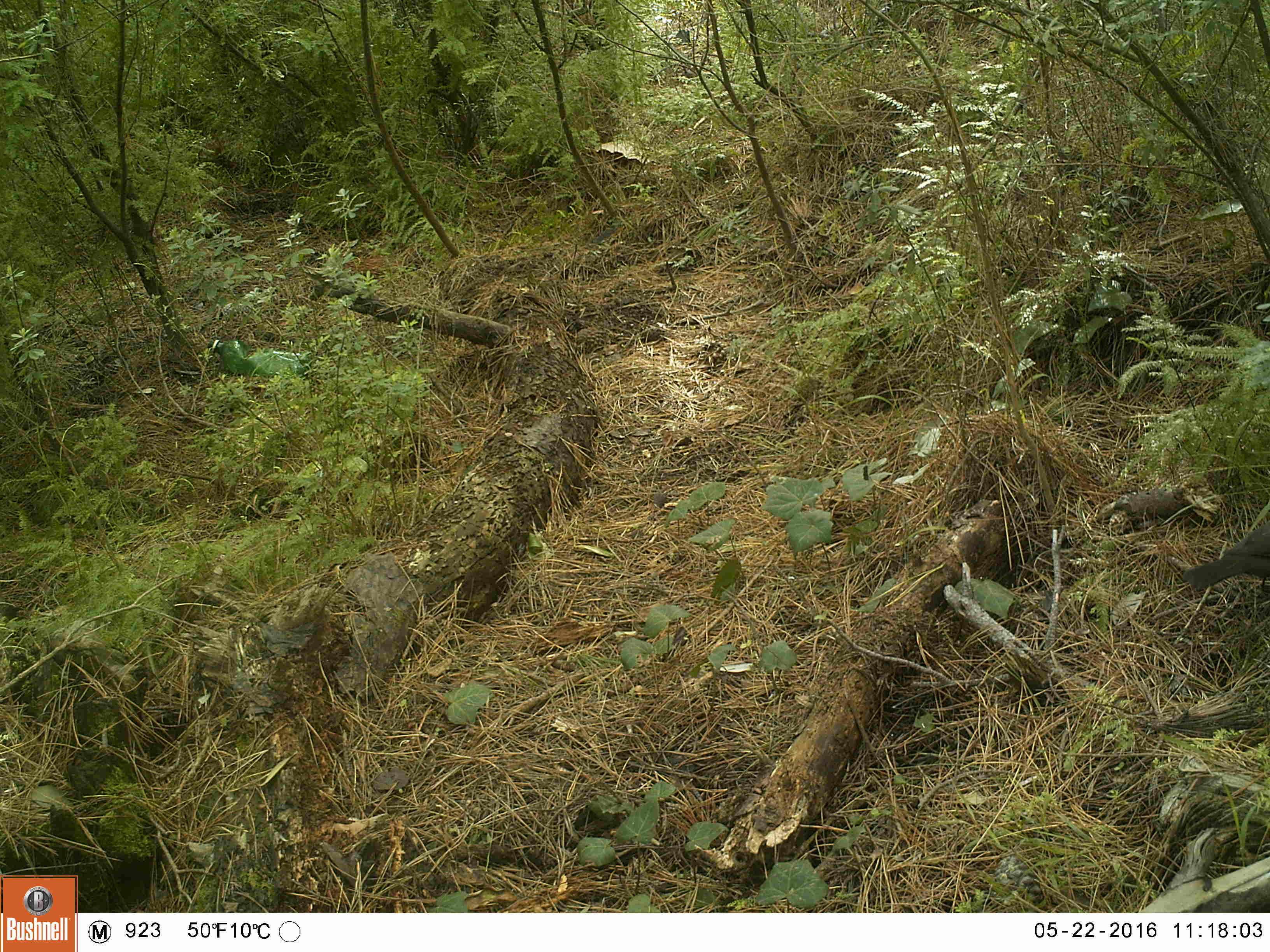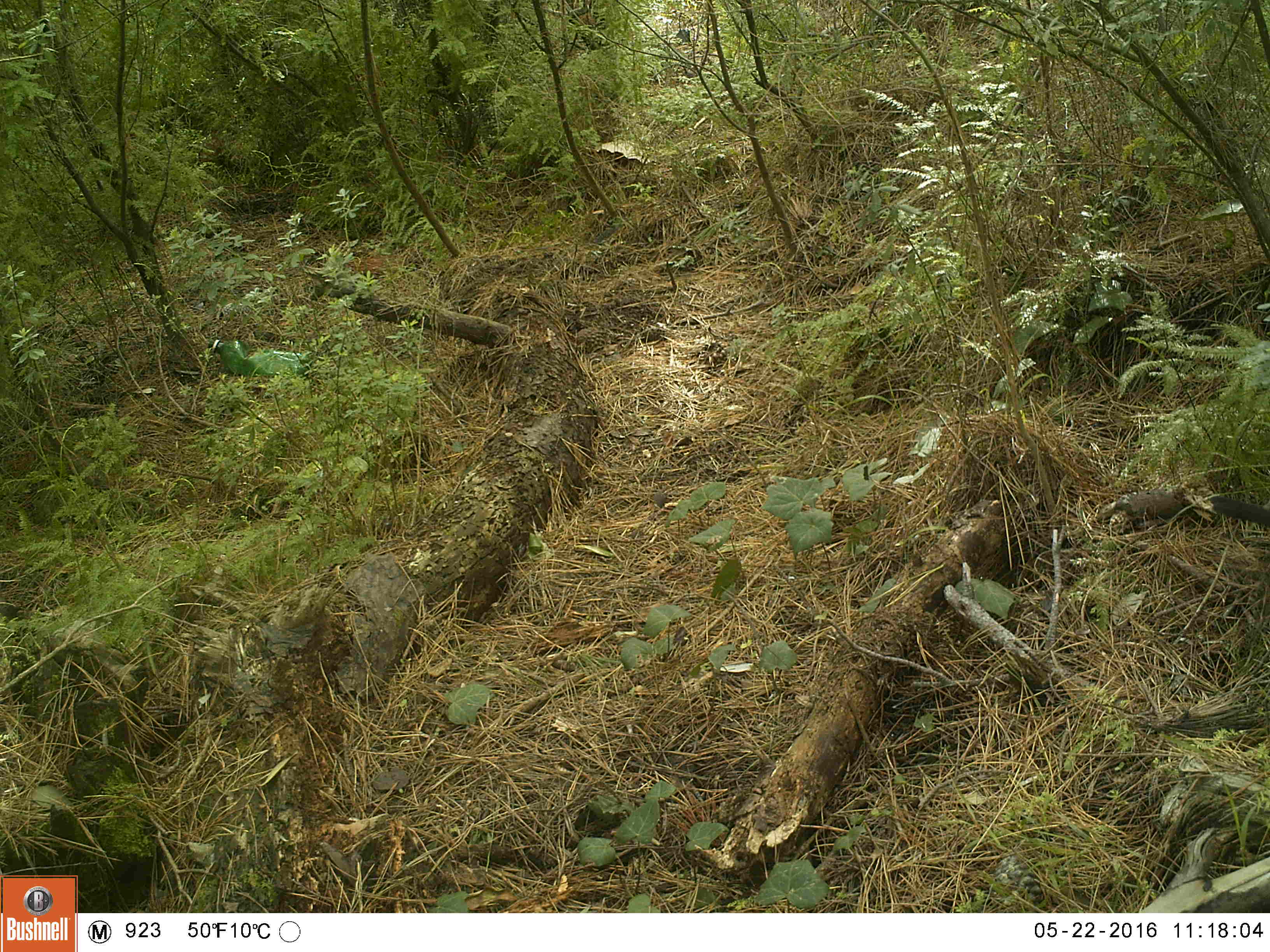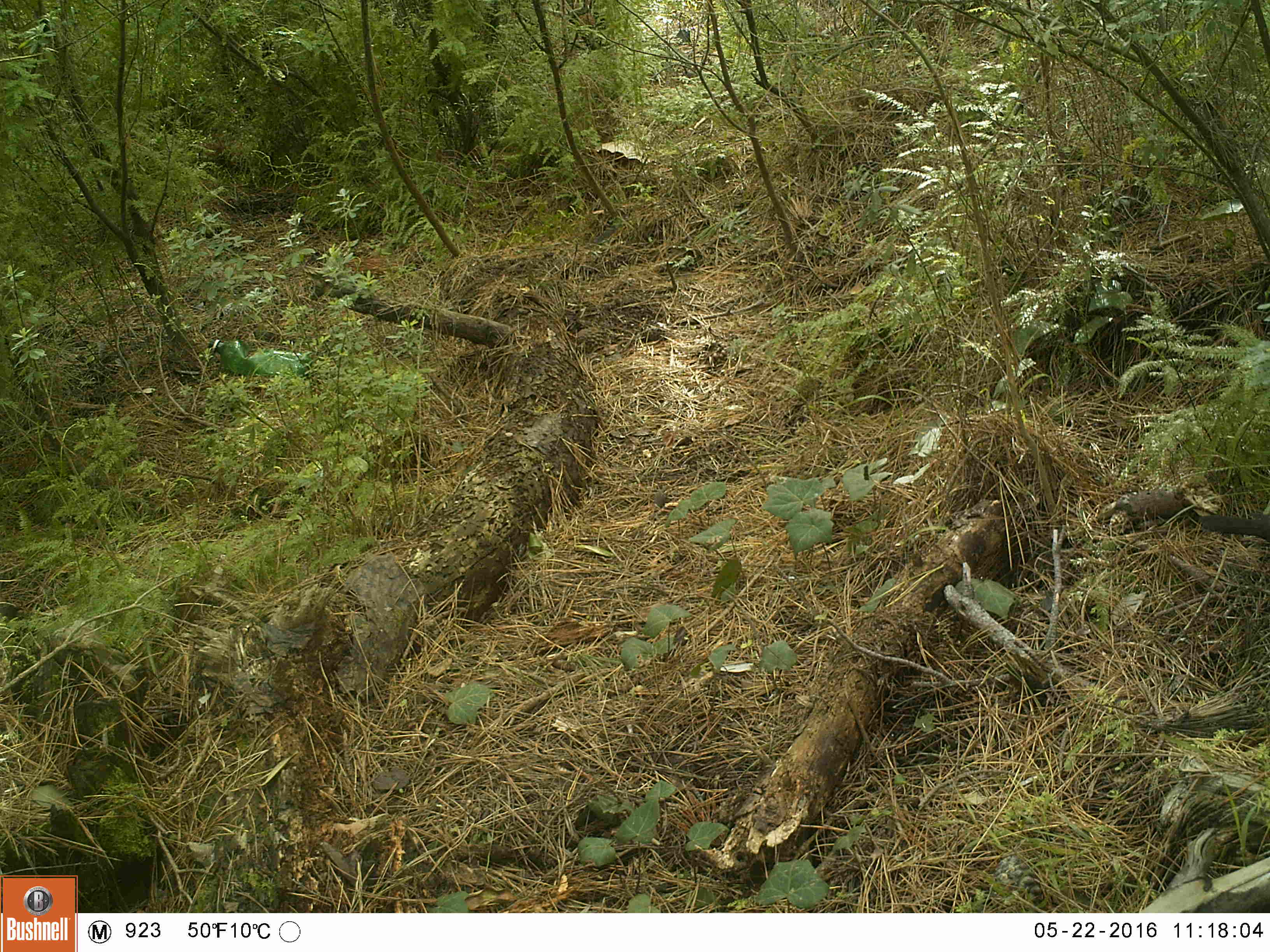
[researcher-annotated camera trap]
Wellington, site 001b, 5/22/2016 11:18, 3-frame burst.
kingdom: Animalia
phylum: Chordata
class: Aves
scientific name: Aves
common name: bird